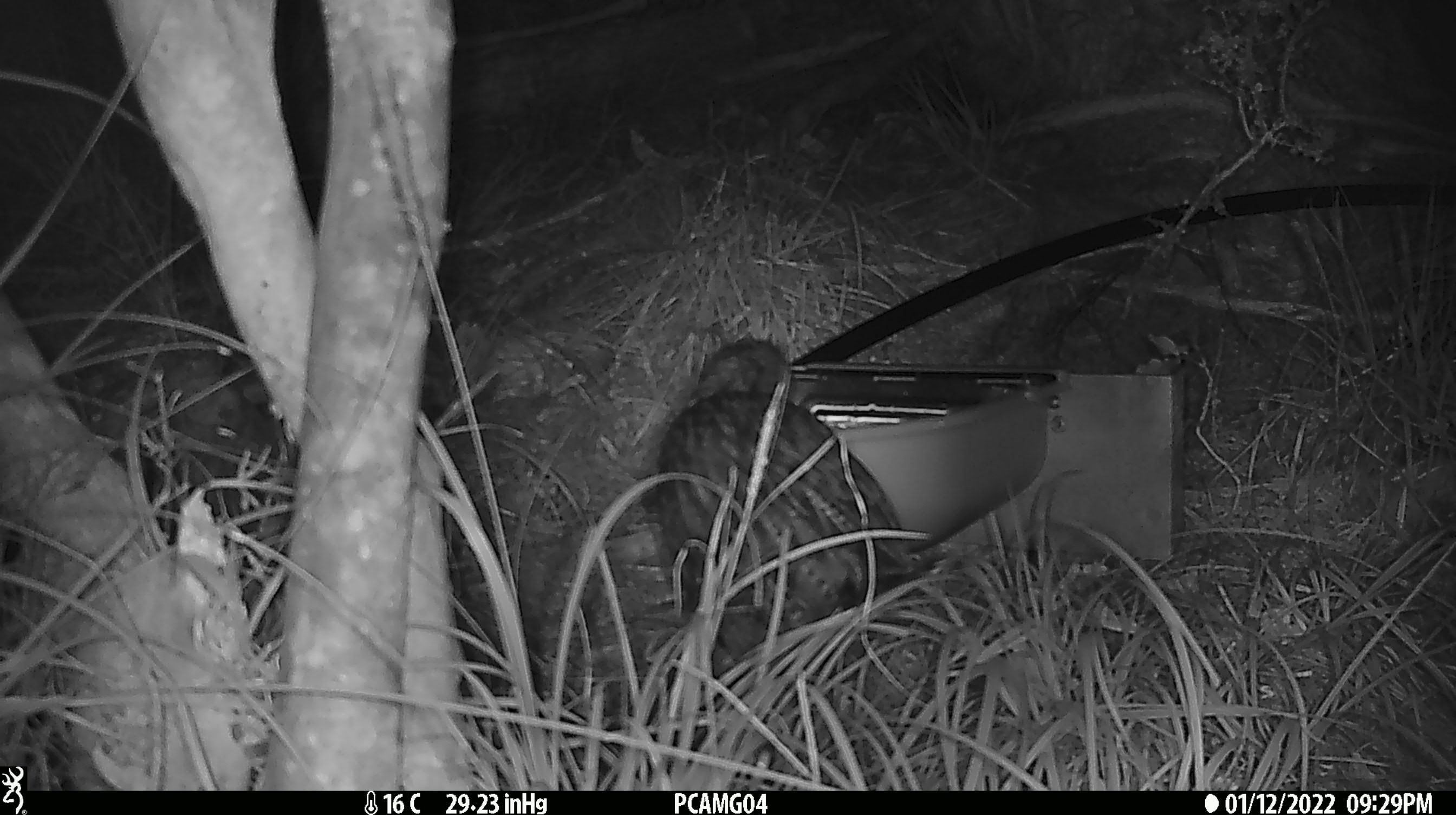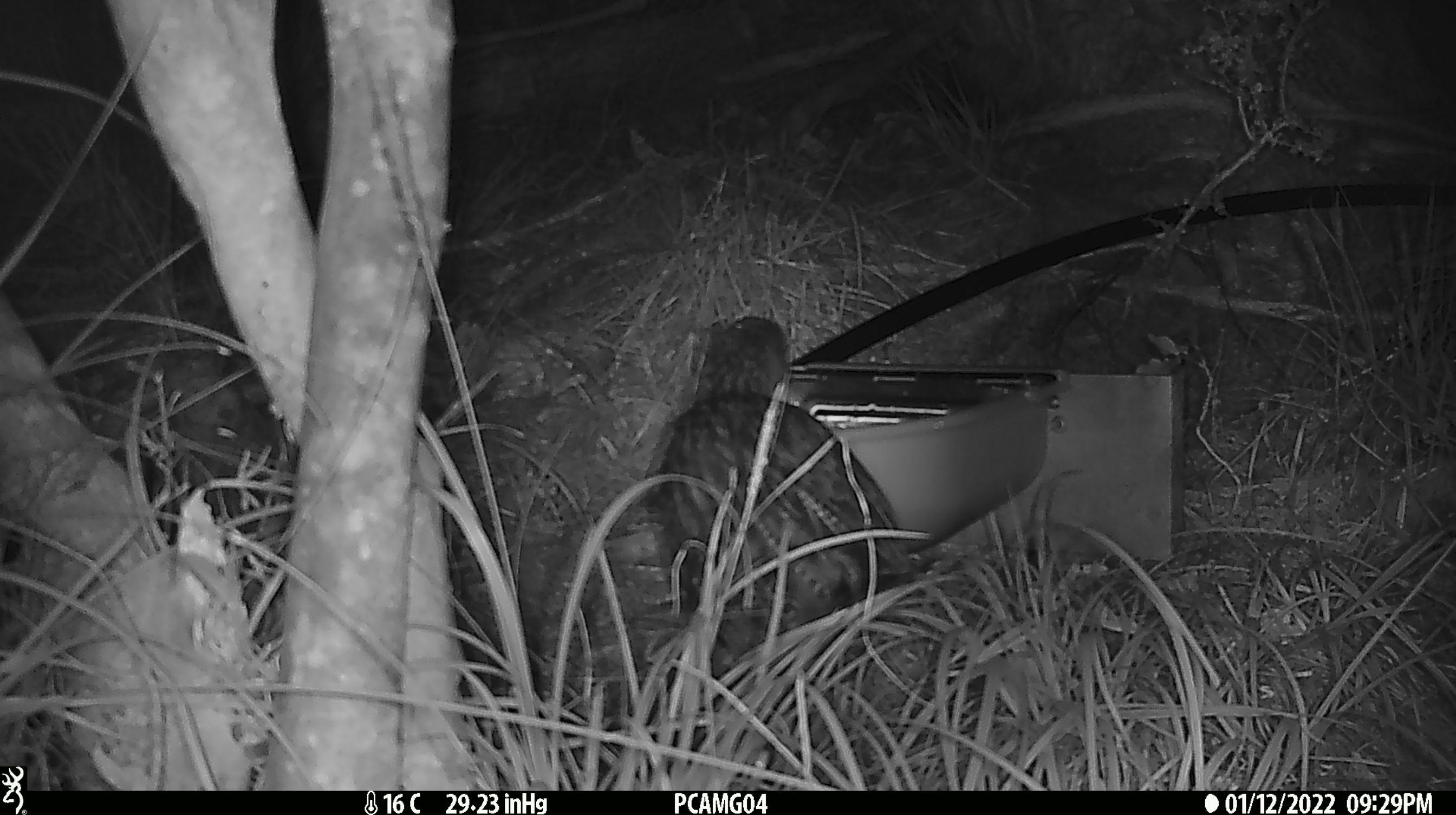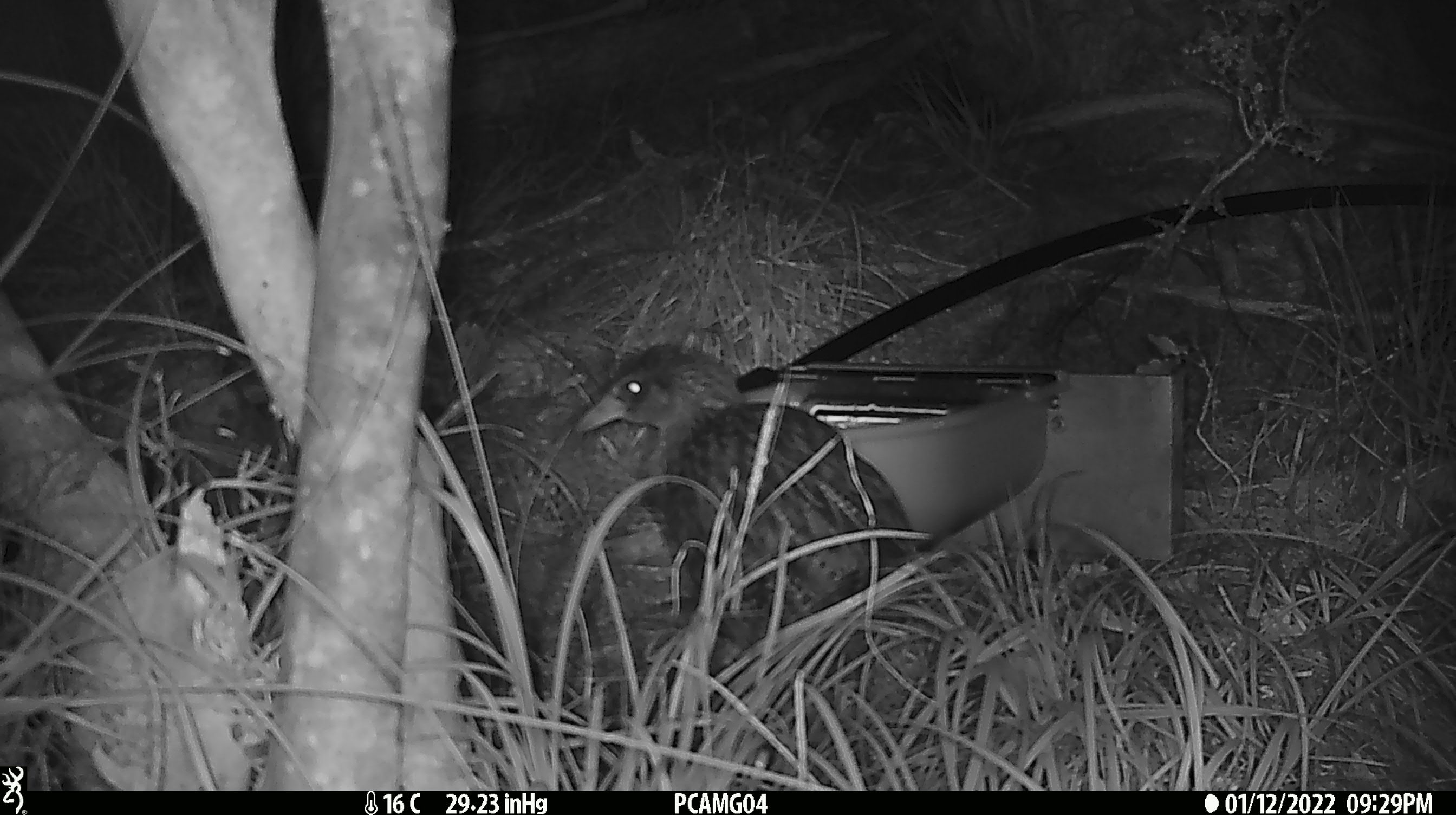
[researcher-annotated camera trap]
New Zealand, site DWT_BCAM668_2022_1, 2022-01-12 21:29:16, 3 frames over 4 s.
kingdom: Animalia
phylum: Chordata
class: Aves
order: Gruiformes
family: Rallidae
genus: Gallirallus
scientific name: Gallirallus australis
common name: weka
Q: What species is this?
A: Weka (Gallirallus australis).